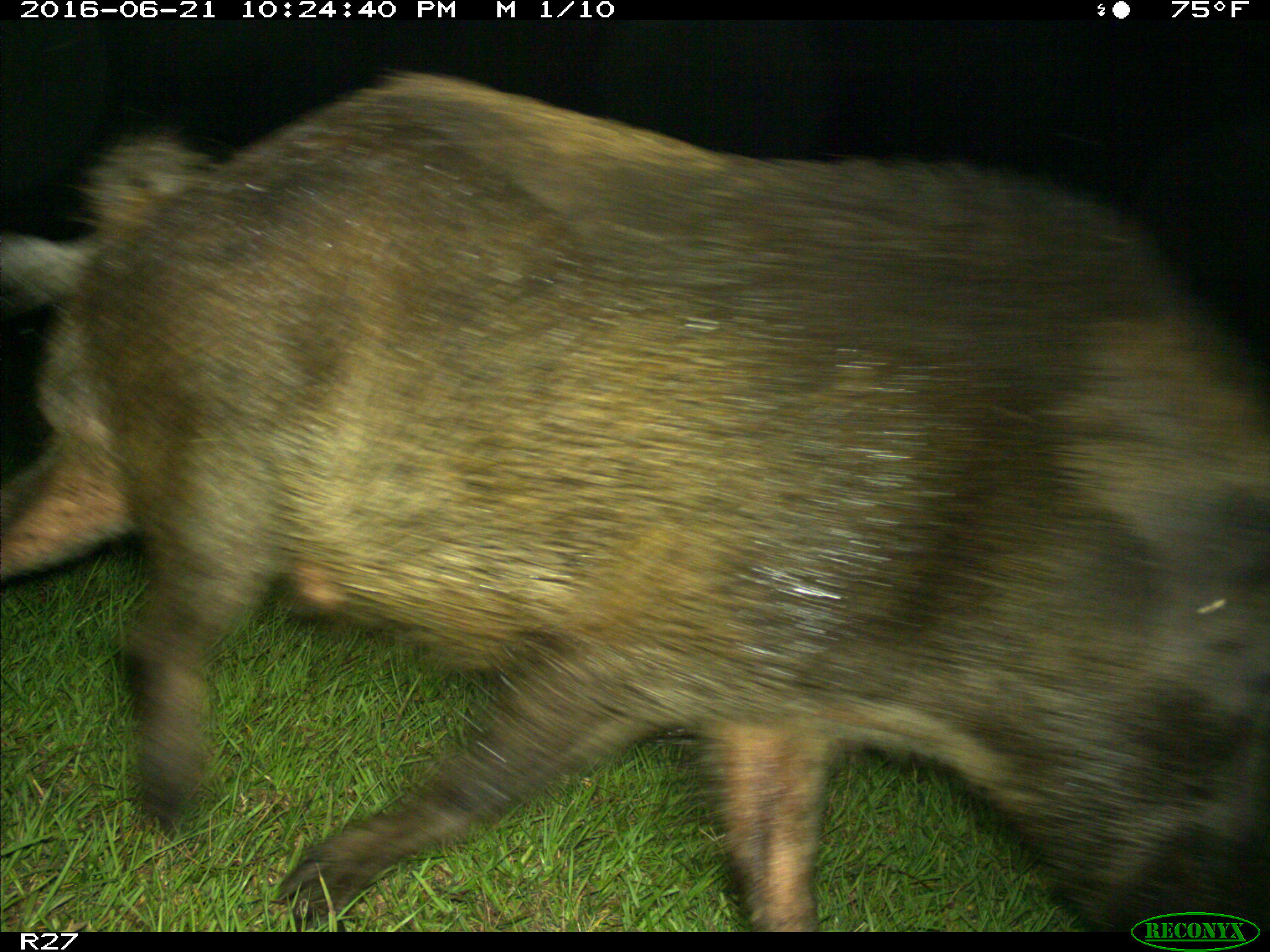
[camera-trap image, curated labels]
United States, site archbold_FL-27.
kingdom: Animalia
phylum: Chordata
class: Mammalia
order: Artiodactyla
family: Suidae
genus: Sus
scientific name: Sus scrofa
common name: wild boar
Sus scrofa (wild boar).